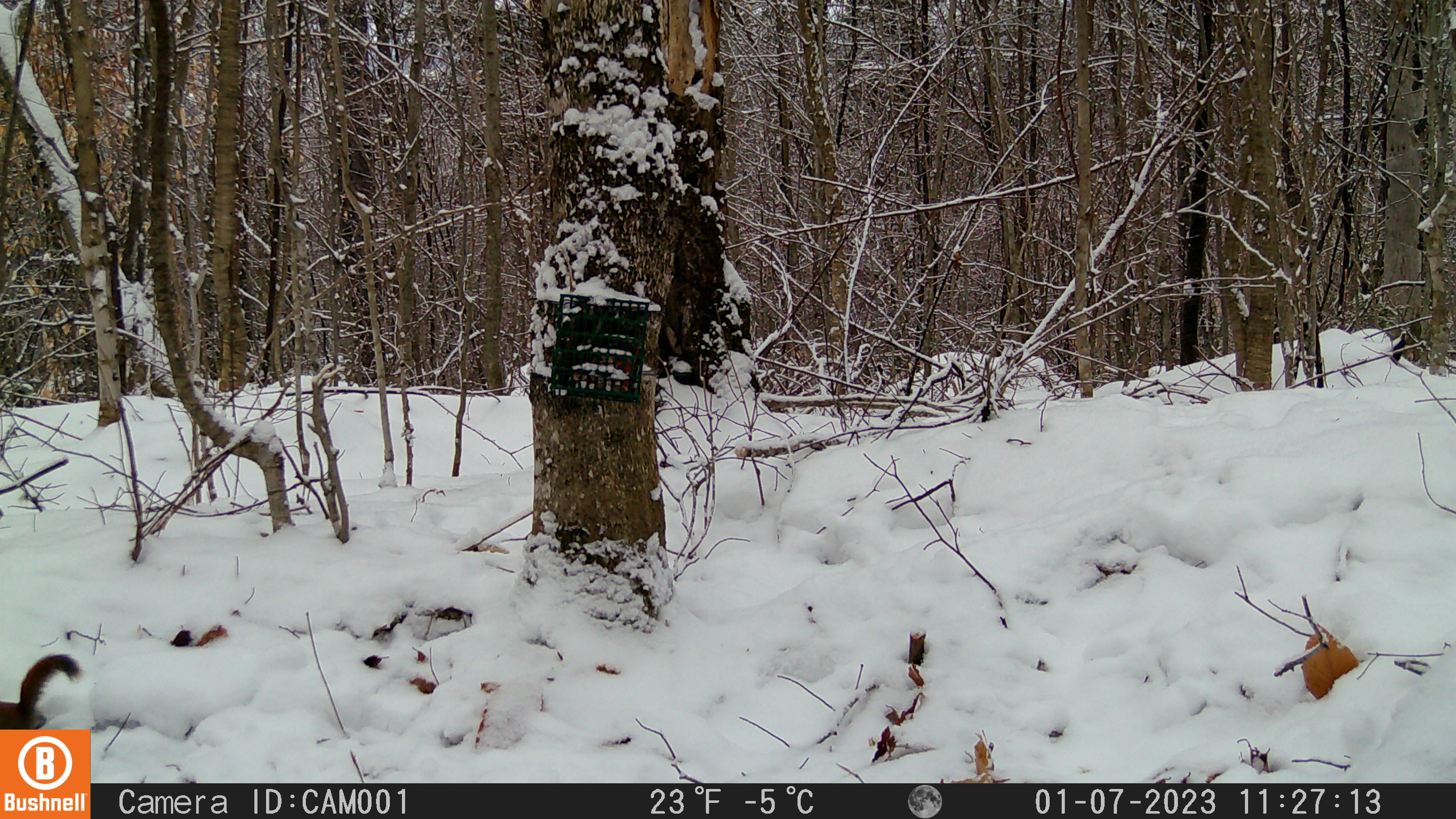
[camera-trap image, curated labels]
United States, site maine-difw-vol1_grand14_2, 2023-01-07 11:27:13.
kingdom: Animalia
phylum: Chordata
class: Mammalia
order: Rodentia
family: Sciuridae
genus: Tamiasciurus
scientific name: Tamiasciurus hudsonicus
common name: red squirrel